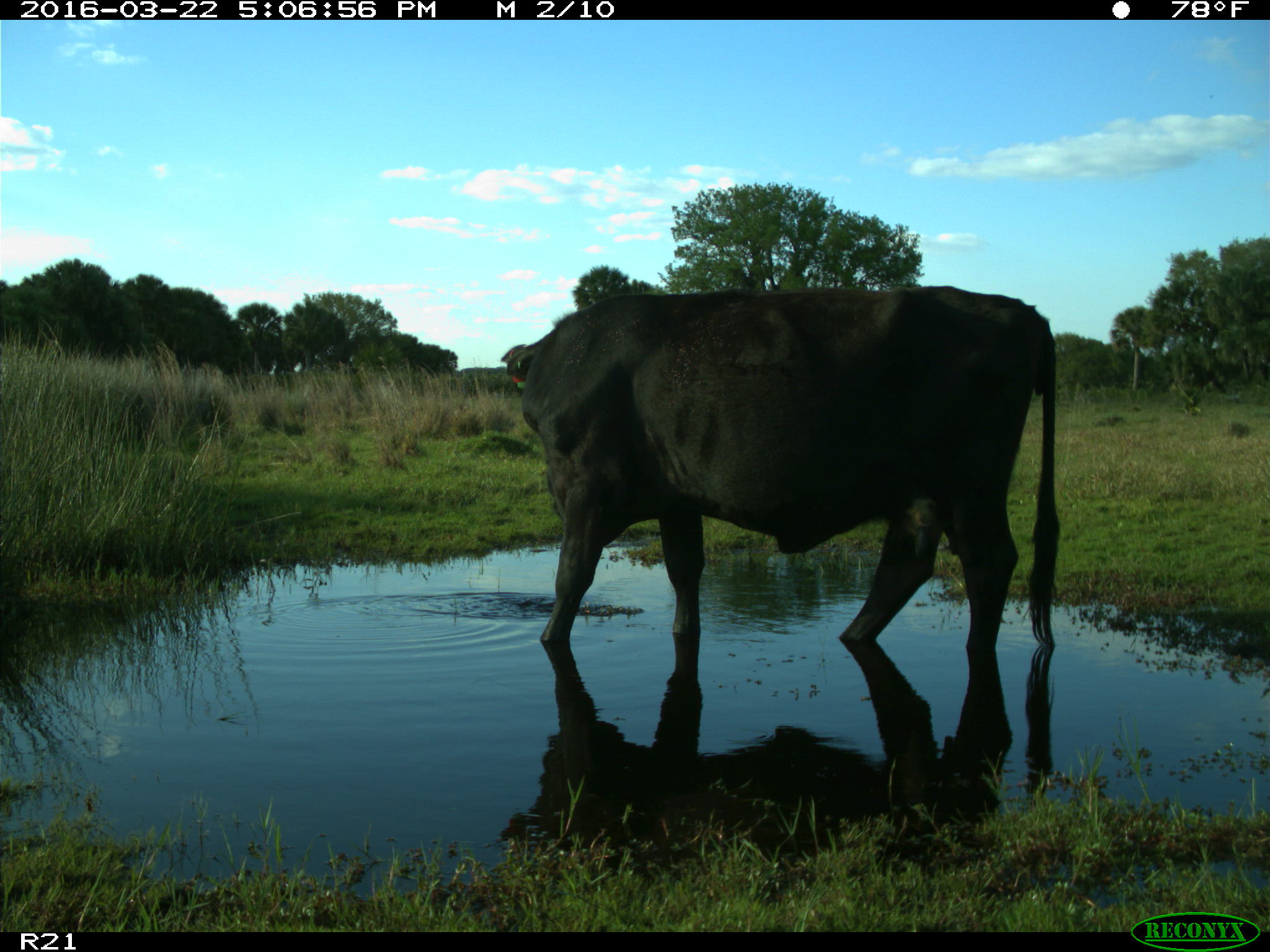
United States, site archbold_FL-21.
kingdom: Animalia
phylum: Chordata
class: Mammalia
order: Artiodactyla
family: Bovidae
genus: Bos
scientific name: Bos taurus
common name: domestic cow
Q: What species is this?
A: Bos taurus (domestic cow).